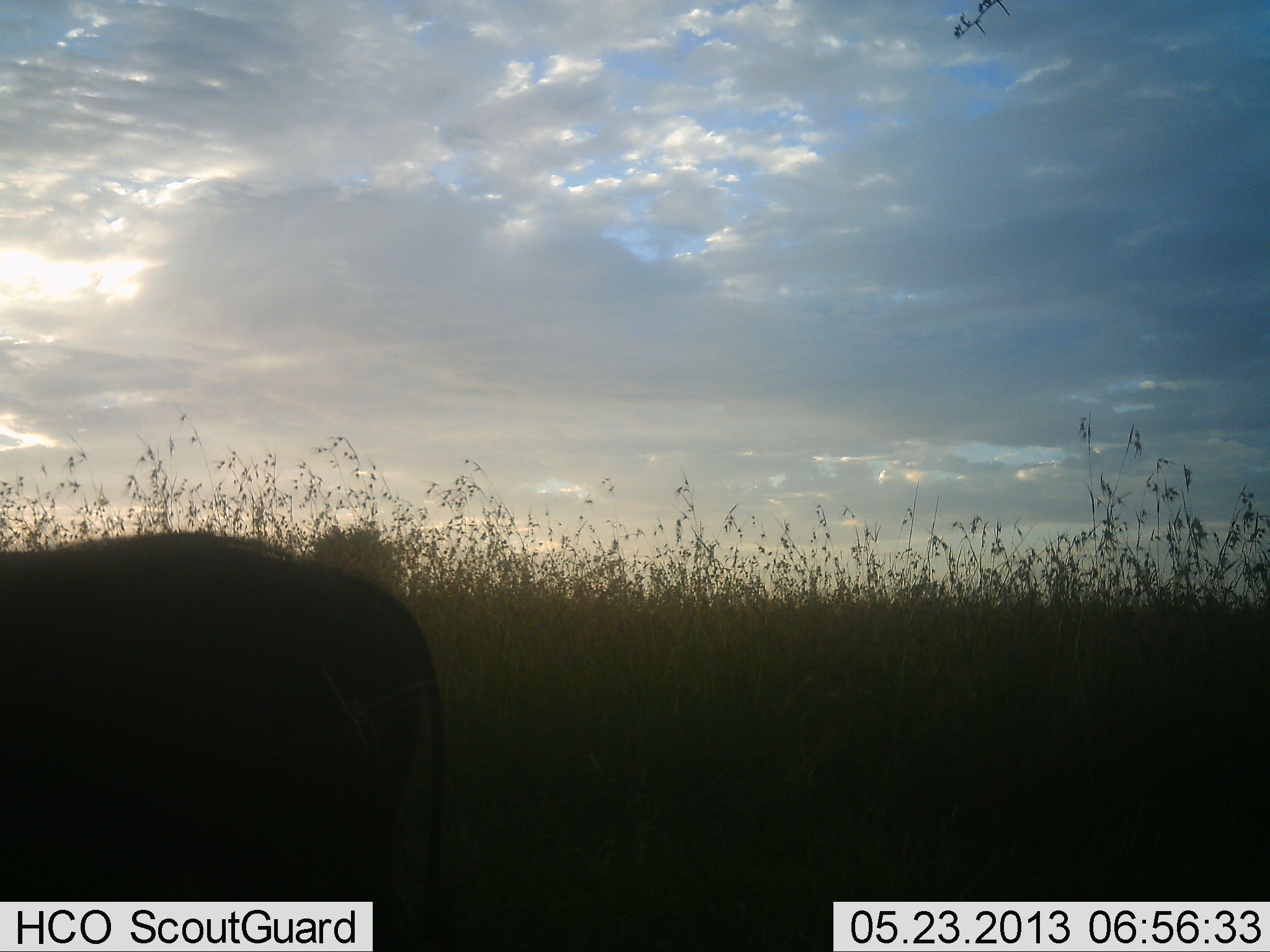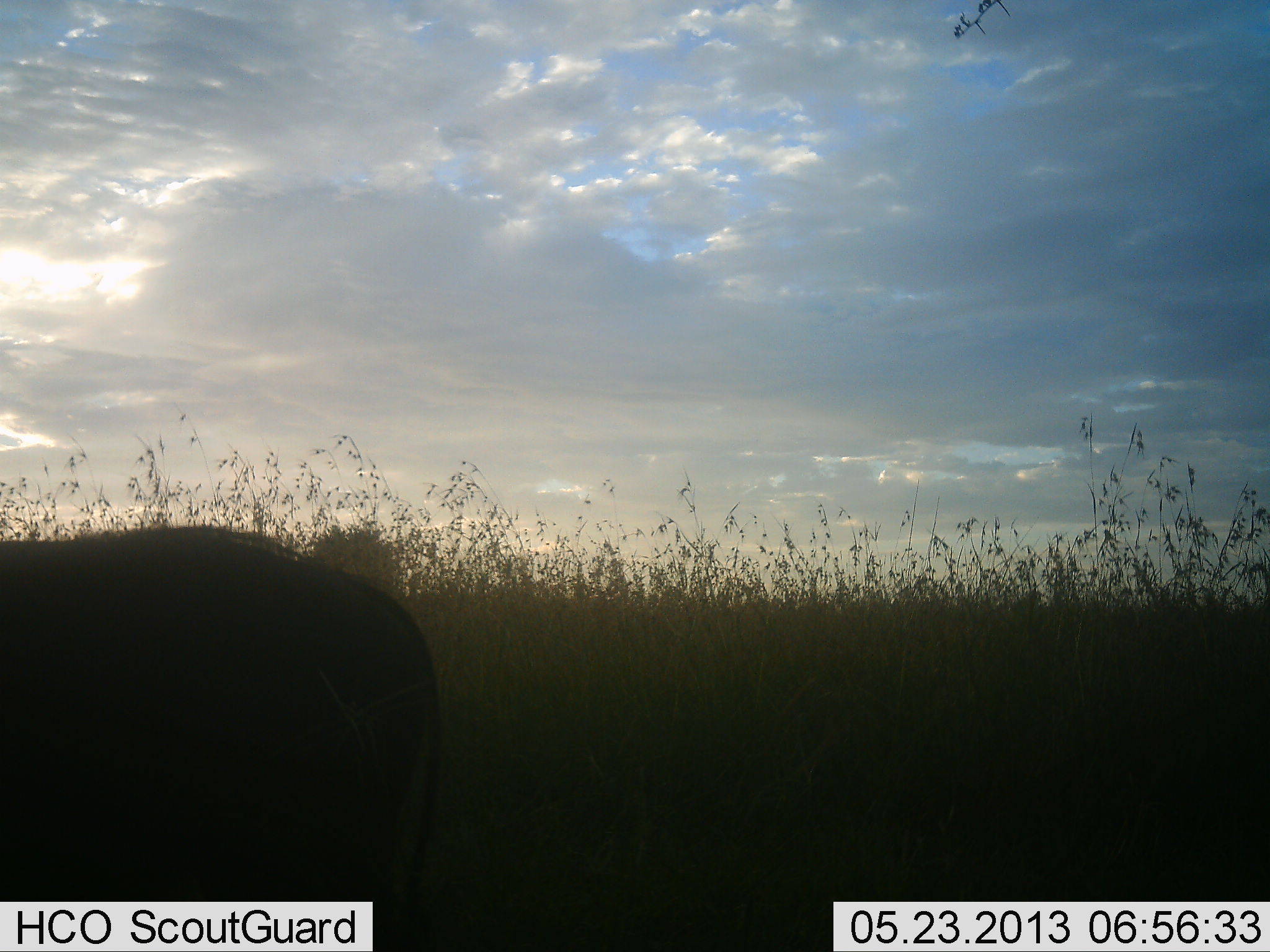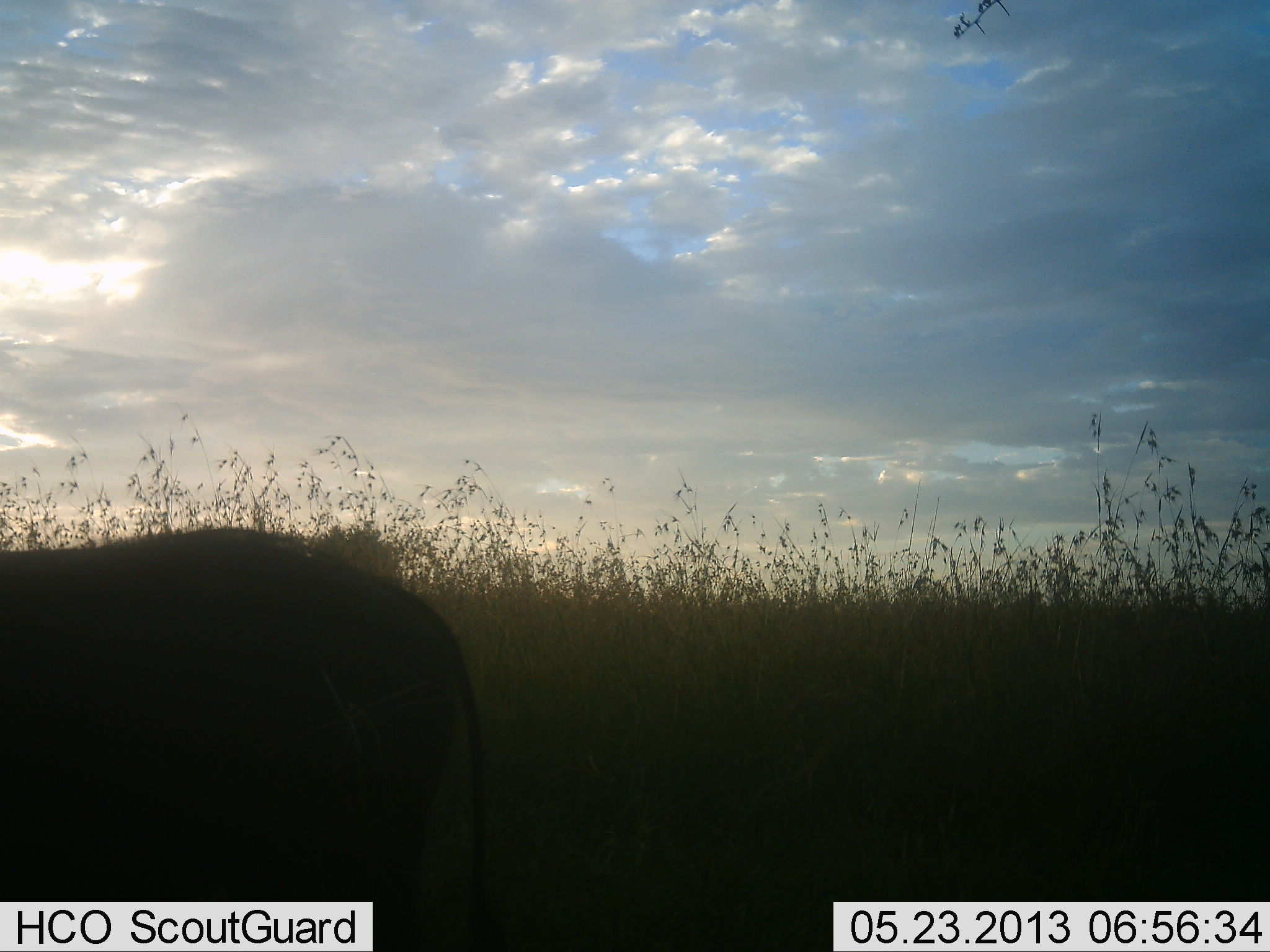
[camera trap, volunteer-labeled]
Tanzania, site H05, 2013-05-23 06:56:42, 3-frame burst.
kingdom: Animalia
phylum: Chordata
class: Mammalia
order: Artiodactyla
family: Suidae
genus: Phacochoerus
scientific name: Phacochoerus africanus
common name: warthog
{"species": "warthog (Phacochoerus africanus)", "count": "1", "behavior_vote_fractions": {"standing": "85%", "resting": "0%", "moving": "0%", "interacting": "0%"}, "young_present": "0%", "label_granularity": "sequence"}